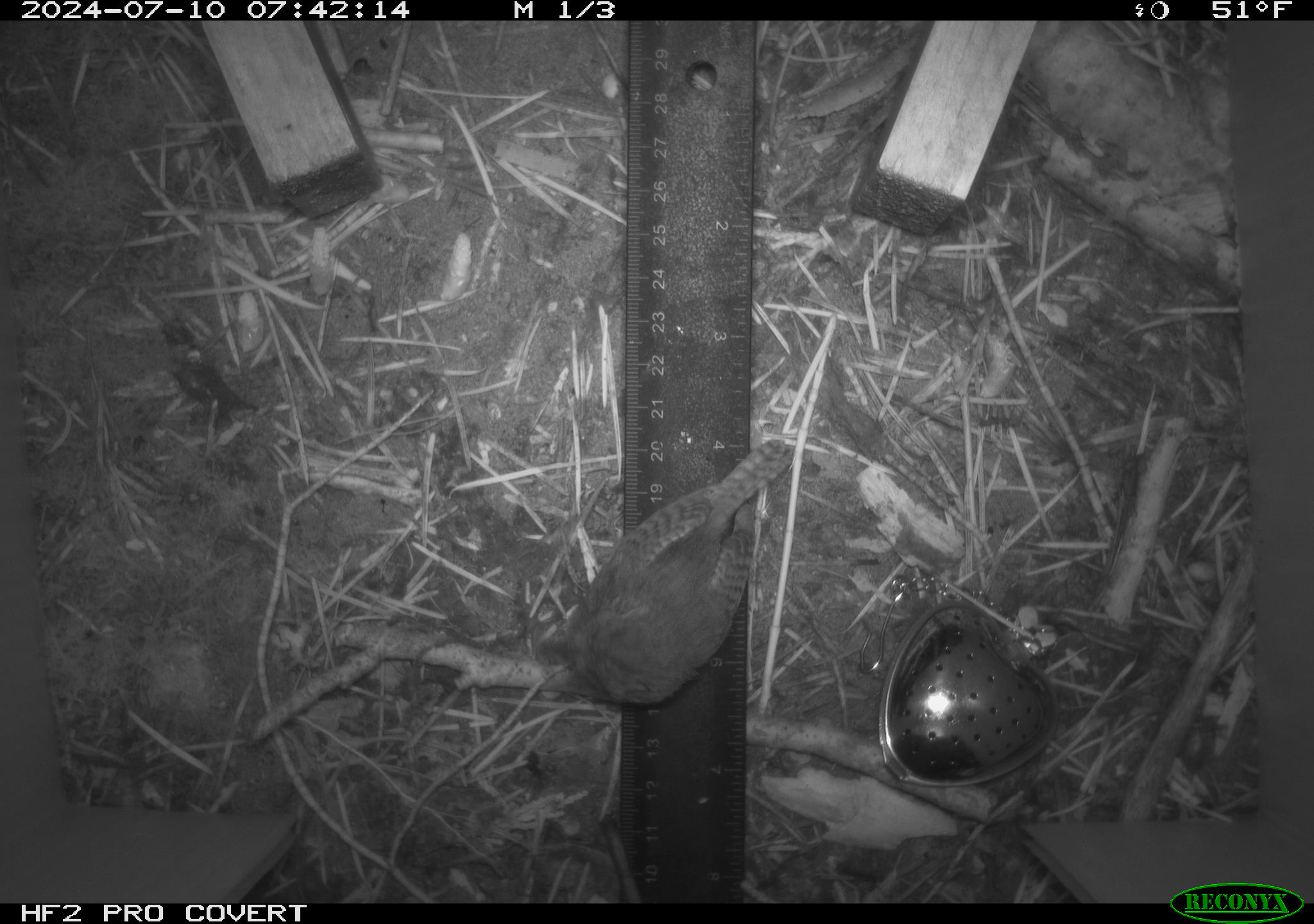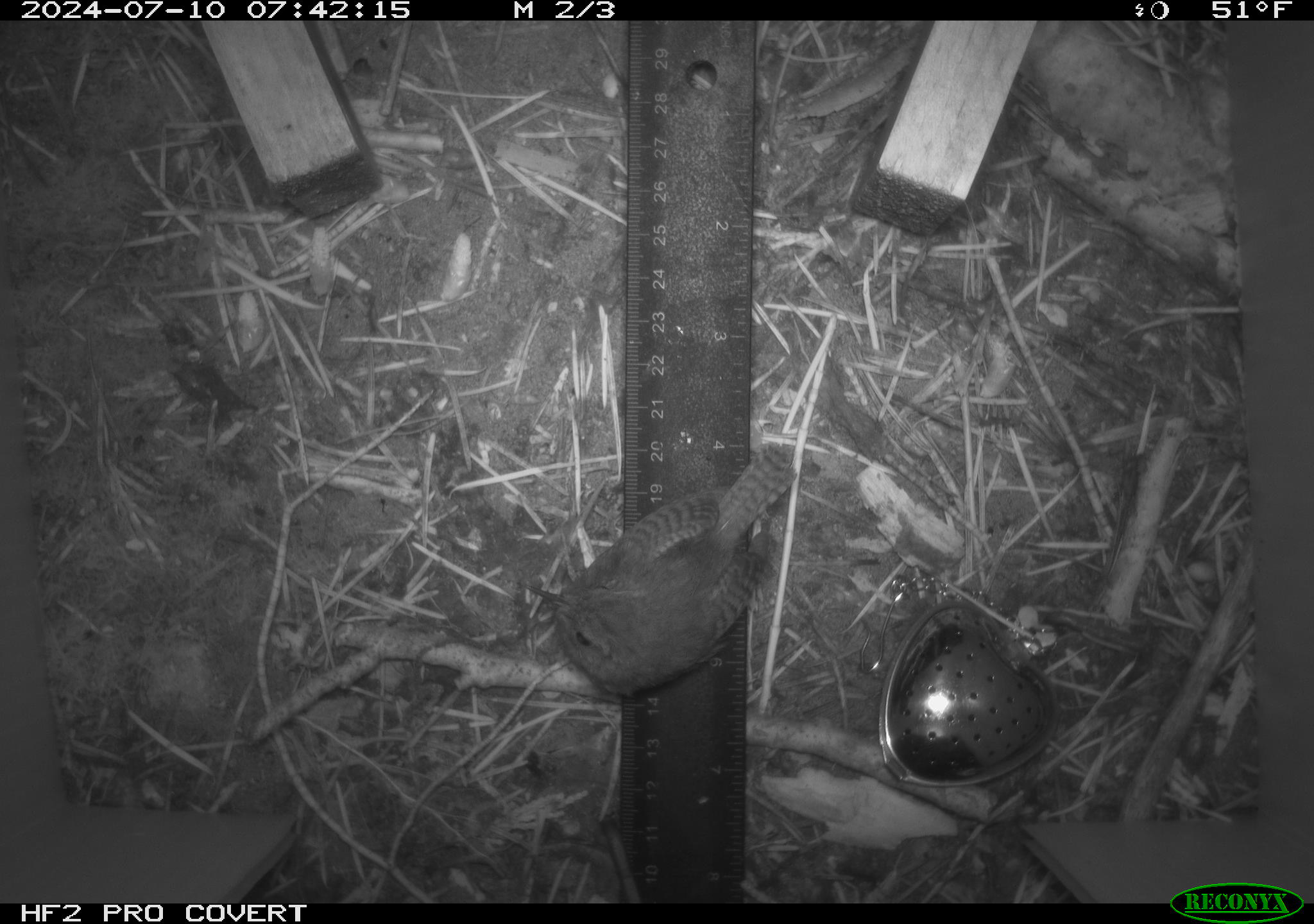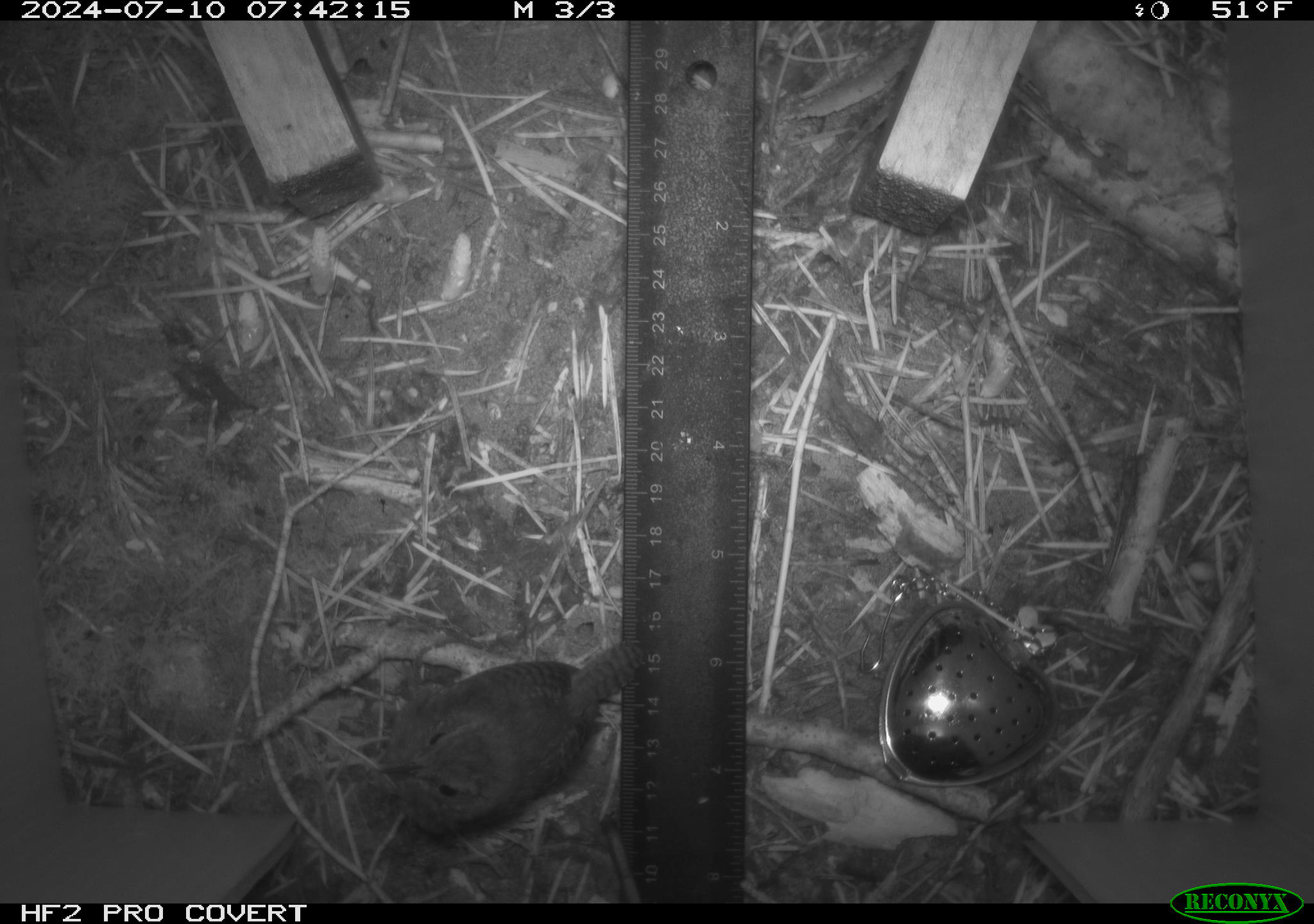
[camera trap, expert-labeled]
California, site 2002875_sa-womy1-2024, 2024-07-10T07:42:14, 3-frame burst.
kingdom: Animalia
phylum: Chordata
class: Aves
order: Passeriformes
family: Troglodytidae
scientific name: Troglodytidae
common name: wren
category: troglodytidae family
Troglodytidae family (wren) (Troglodytidae).